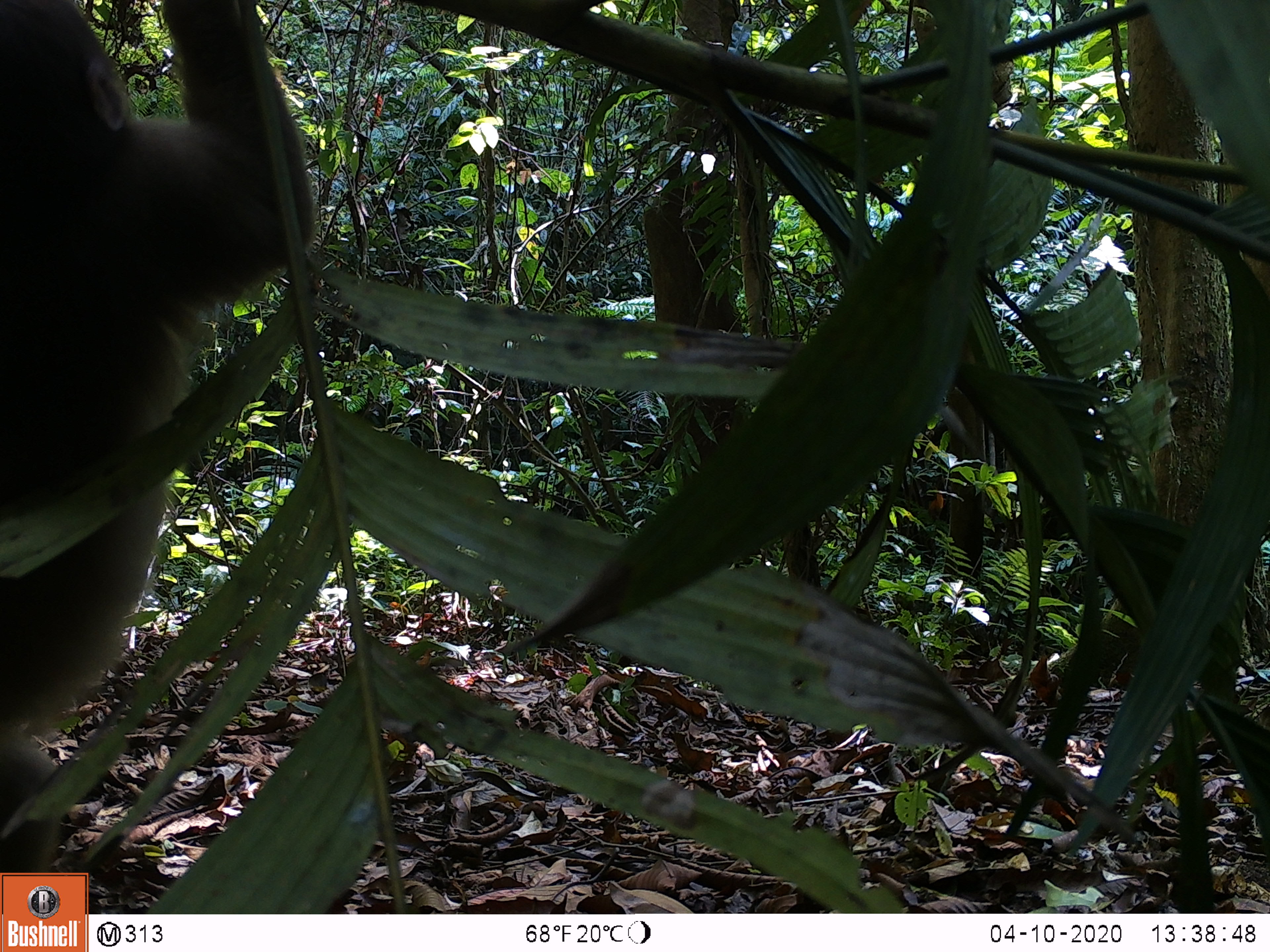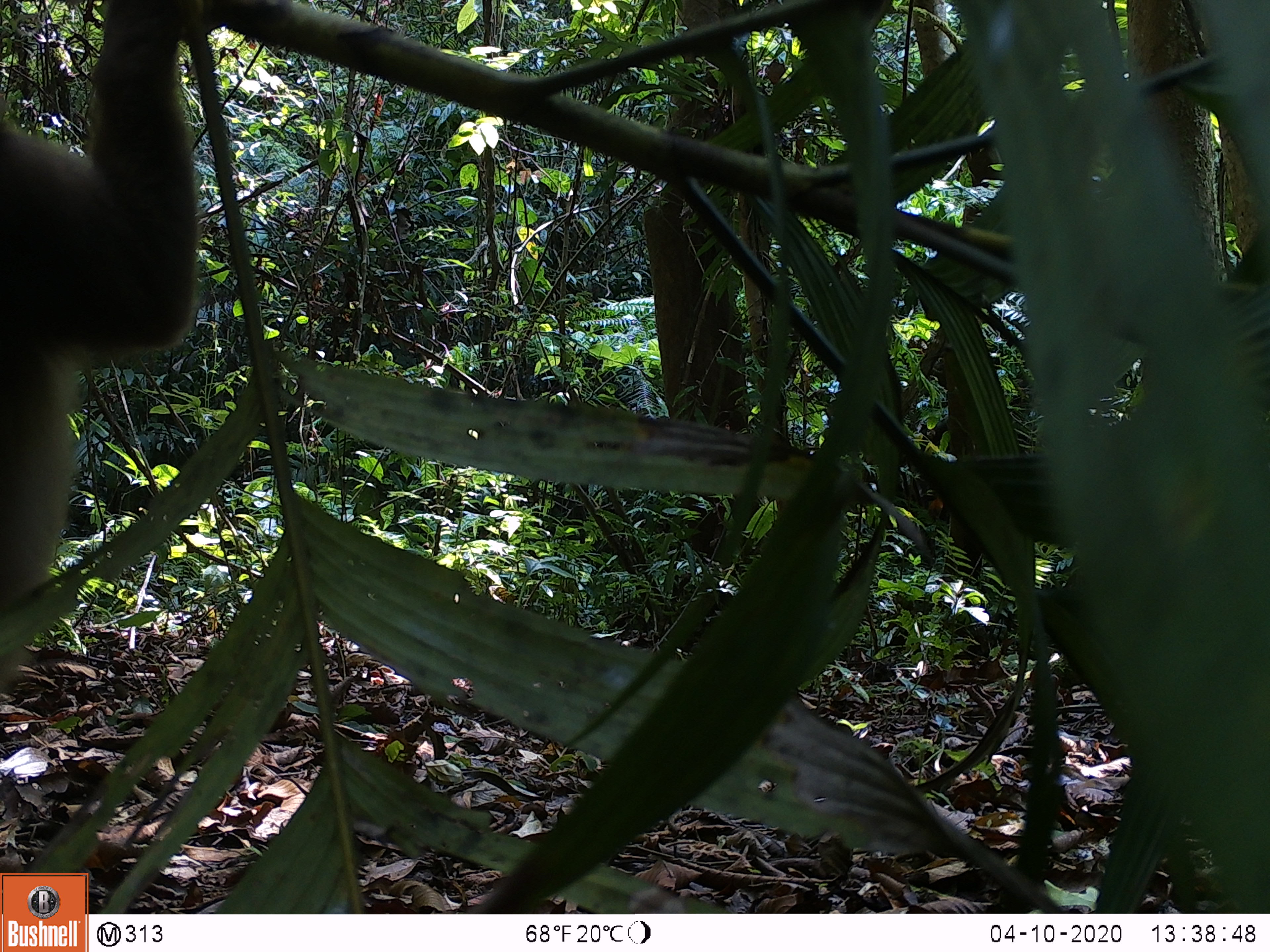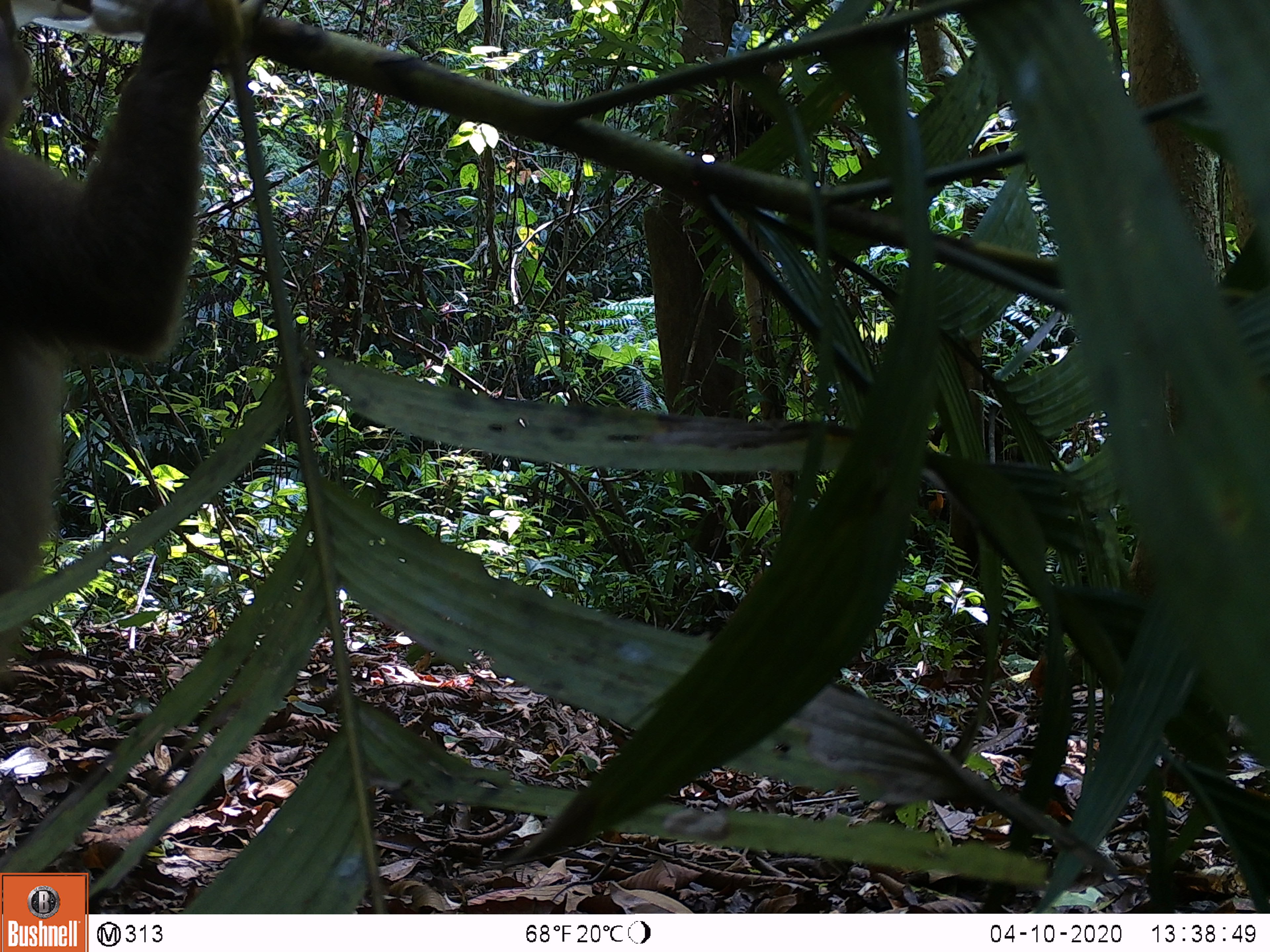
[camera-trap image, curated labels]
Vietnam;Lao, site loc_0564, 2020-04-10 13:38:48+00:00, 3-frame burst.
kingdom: Animalia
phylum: Chordata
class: Mammalia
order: Primates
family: Cercopithecidae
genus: Macaca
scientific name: Macaca arctoides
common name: stump-tailed macaque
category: stump tailed macaque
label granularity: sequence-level